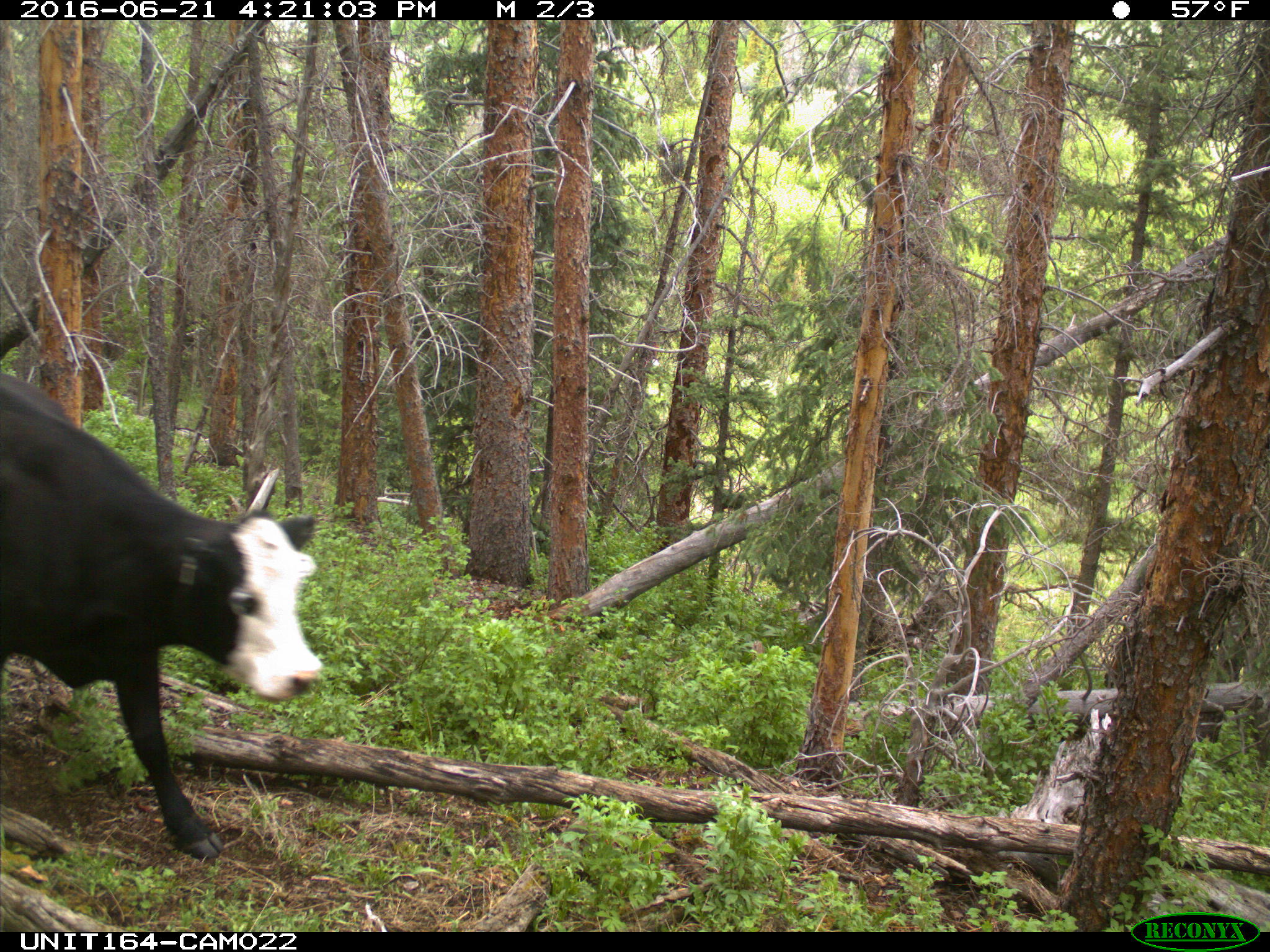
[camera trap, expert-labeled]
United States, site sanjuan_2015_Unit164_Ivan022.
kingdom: Animalia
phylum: Chordata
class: Mammalia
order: Artiodactyla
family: Bovidae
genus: Bos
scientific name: Bos taurus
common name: domestic cow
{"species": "Bos taurus (domestic cow)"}